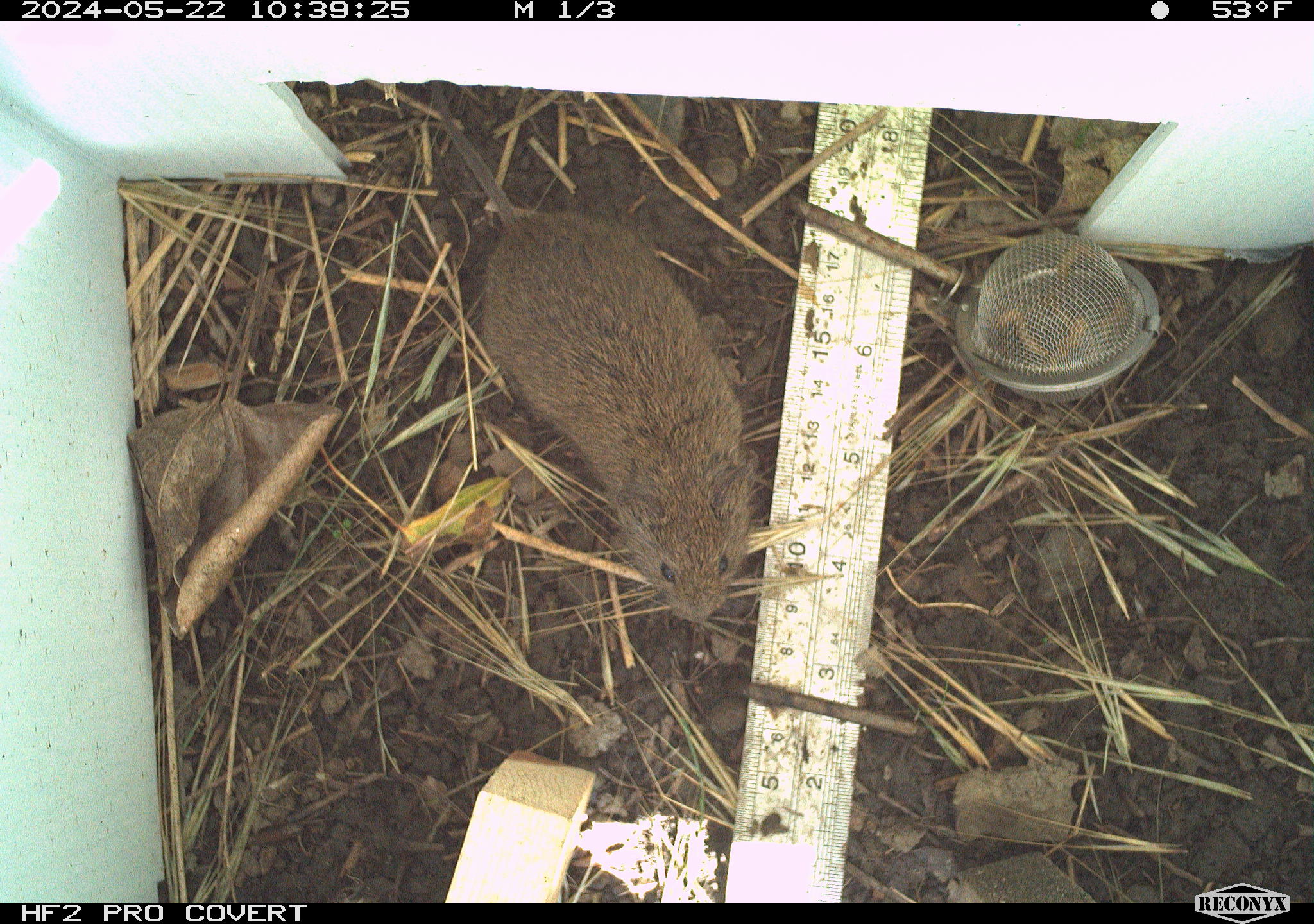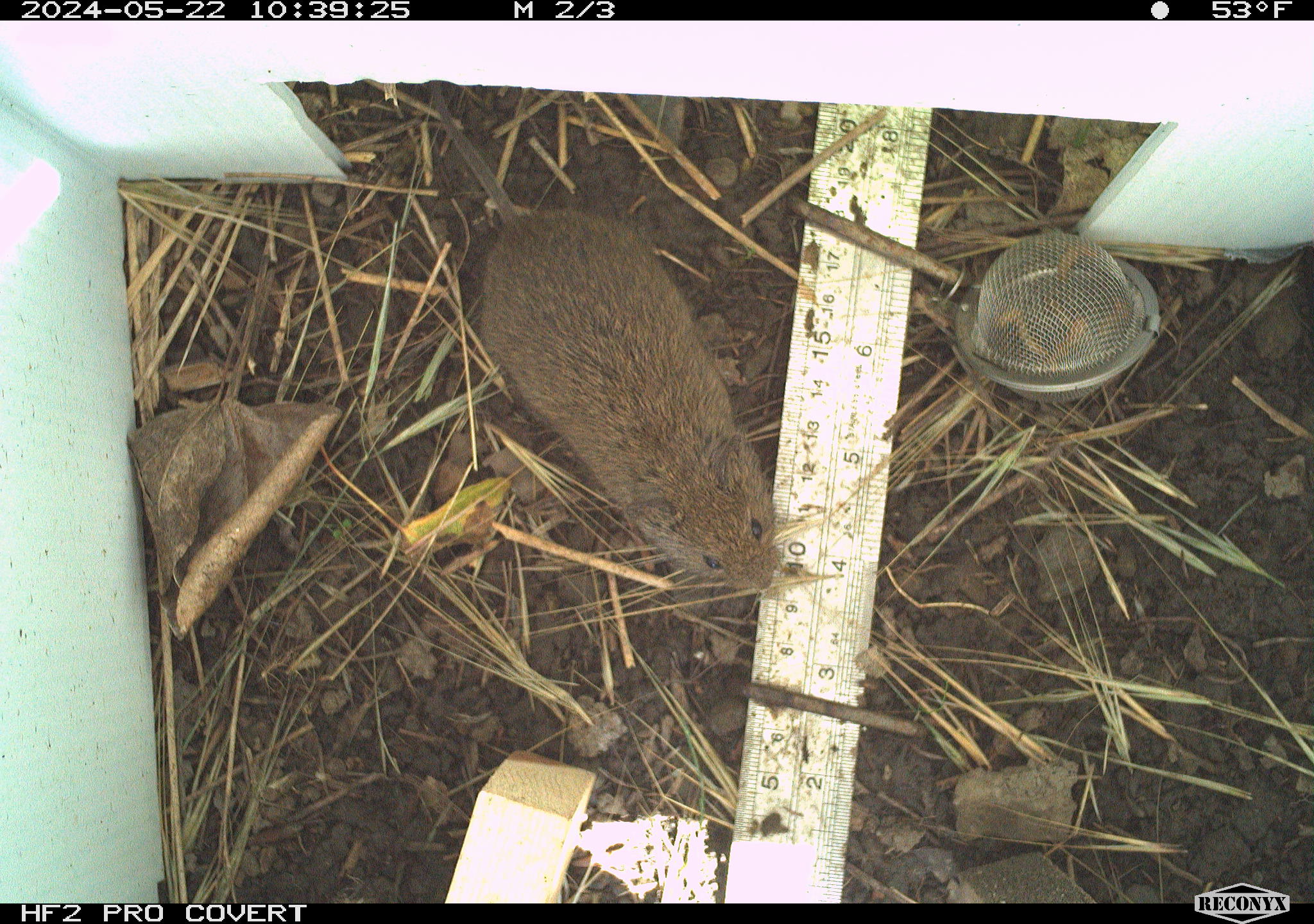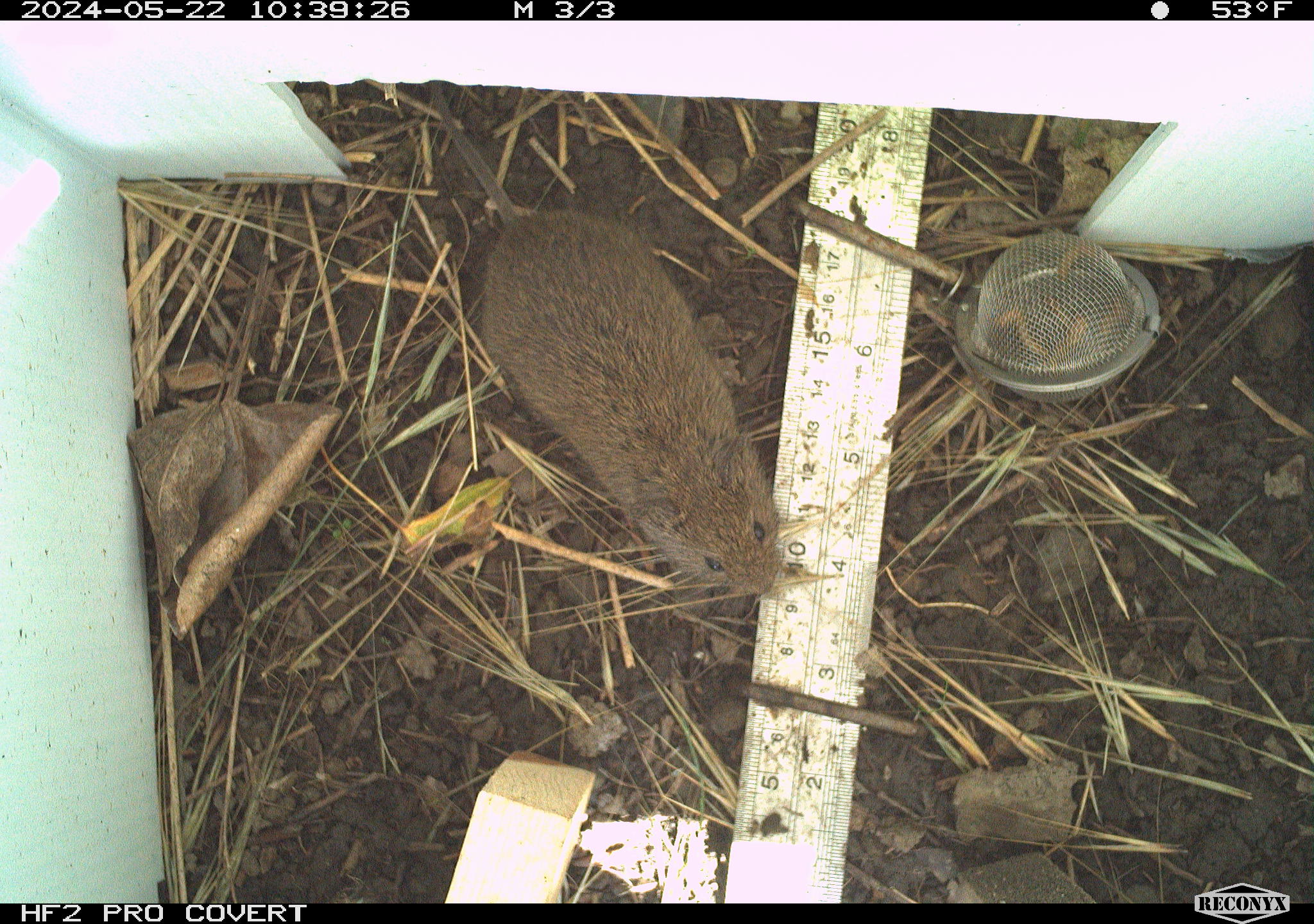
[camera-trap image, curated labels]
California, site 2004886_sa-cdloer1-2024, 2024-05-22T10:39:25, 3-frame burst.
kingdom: Animalia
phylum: Chordata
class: Mammalia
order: Rodentia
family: Cricetidae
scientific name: Arvicolinae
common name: voles, lemmings, and muskrats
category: arvicolinae subfamily